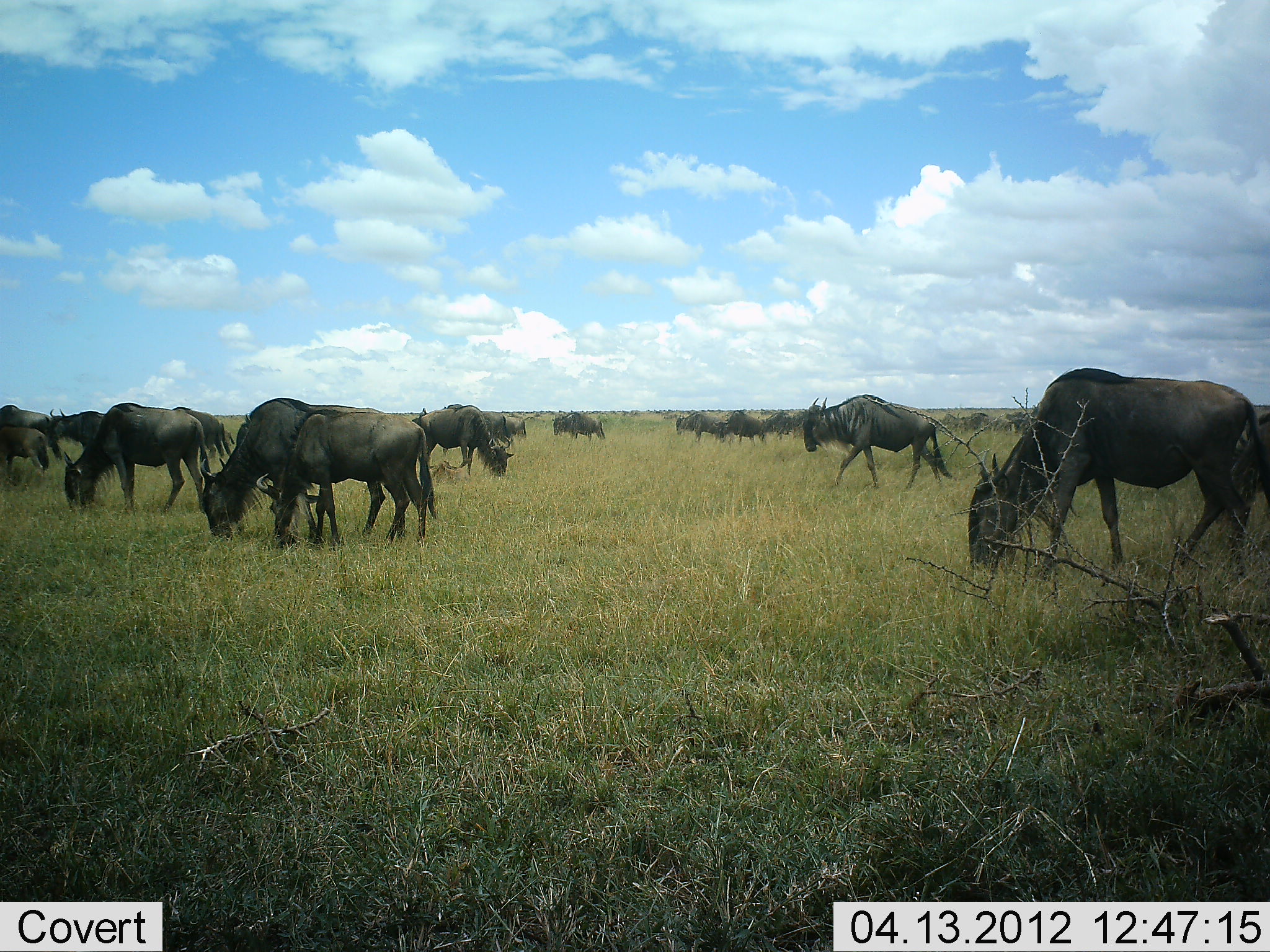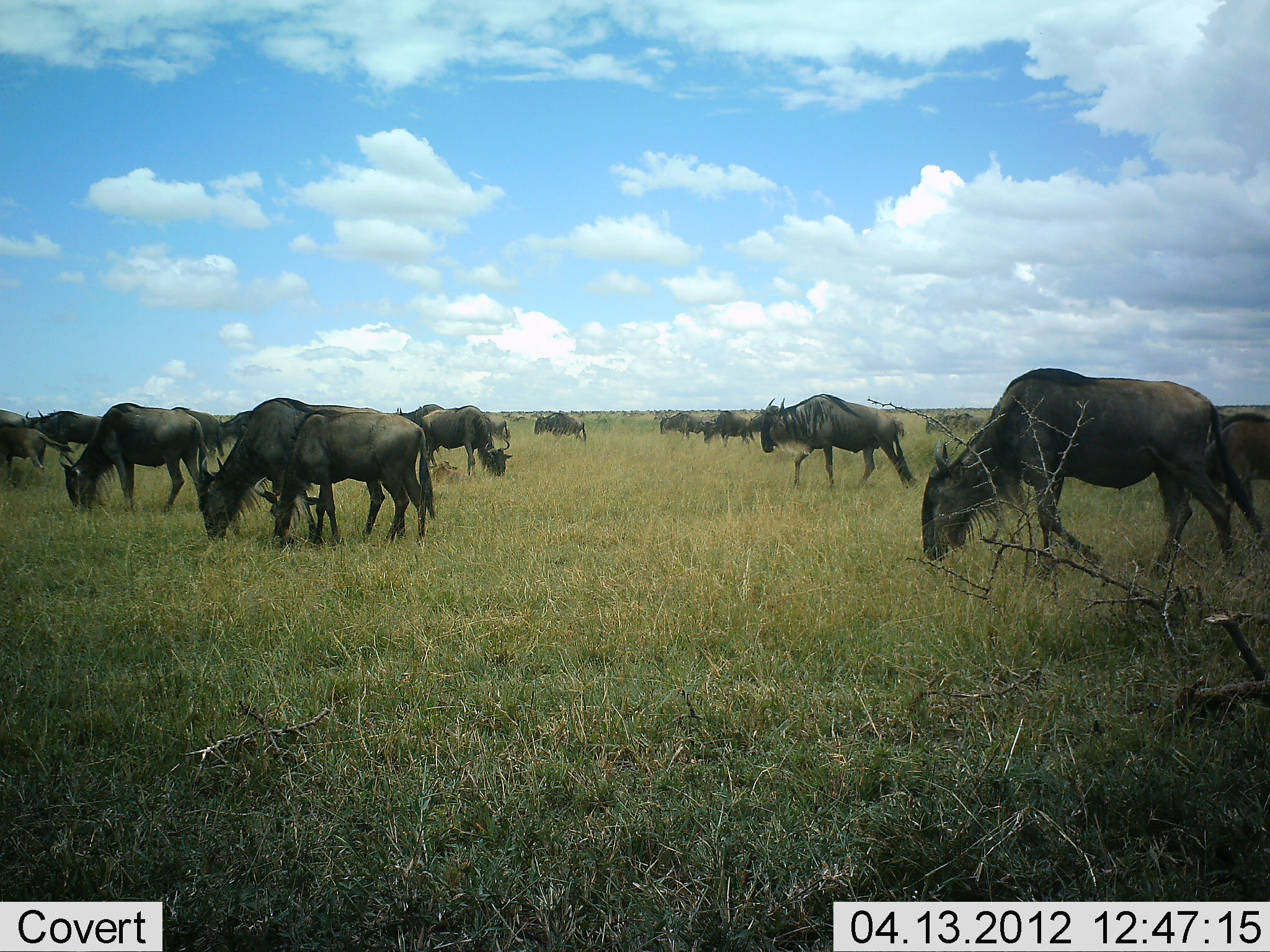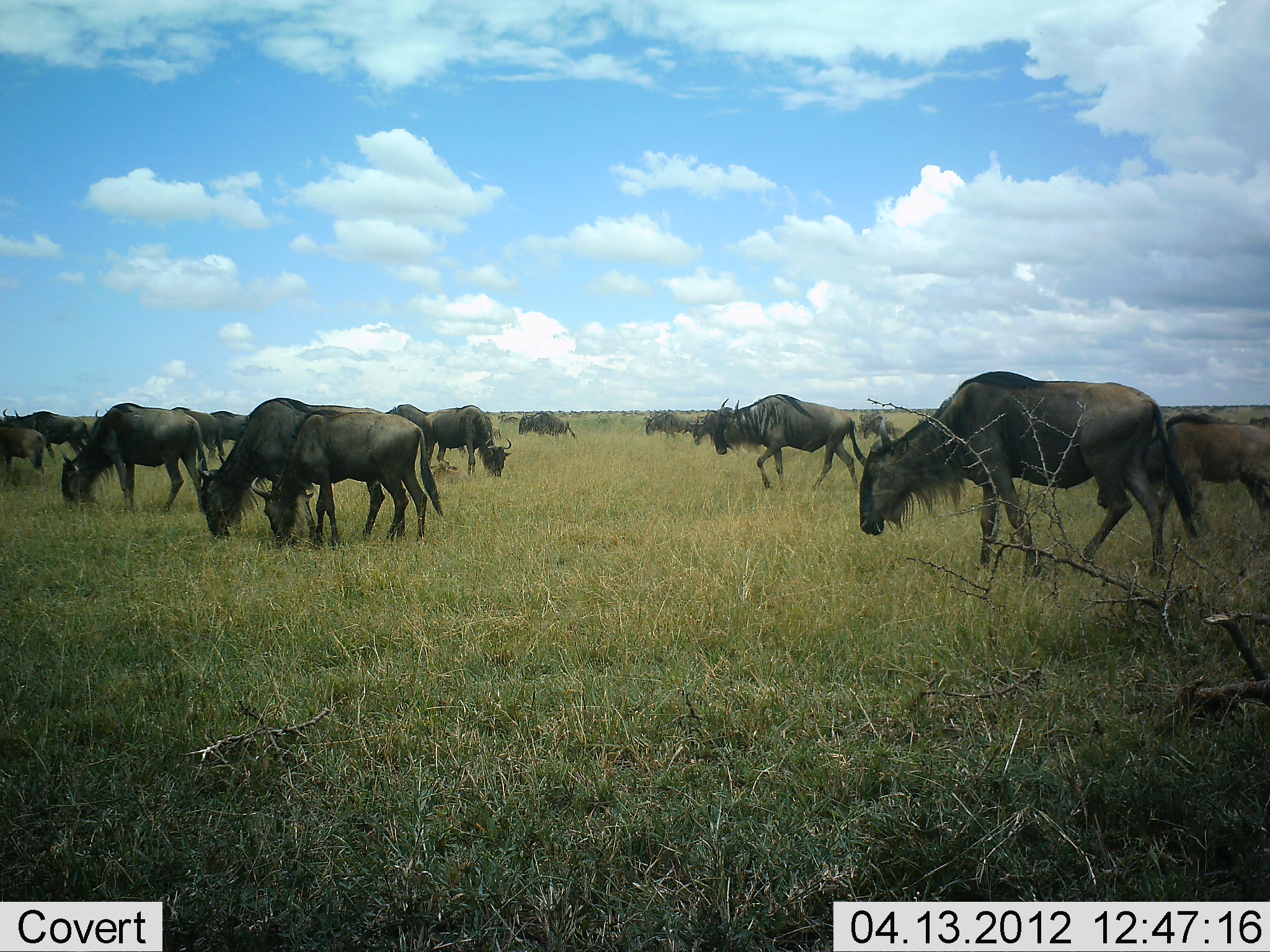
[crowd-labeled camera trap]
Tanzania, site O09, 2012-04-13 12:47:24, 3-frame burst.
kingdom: Animalia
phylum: Chordata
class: Mammalia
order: Artiodactyla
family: Bovidae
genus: Connochaetes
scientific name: Connochaetes taurinus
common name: blue wildebeest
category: wildebeest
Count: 11-50.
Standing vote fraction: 17%.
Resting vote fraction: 0%.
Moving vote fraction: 83%.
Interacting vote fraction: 0%.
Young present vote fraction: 13%.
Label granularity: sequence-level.